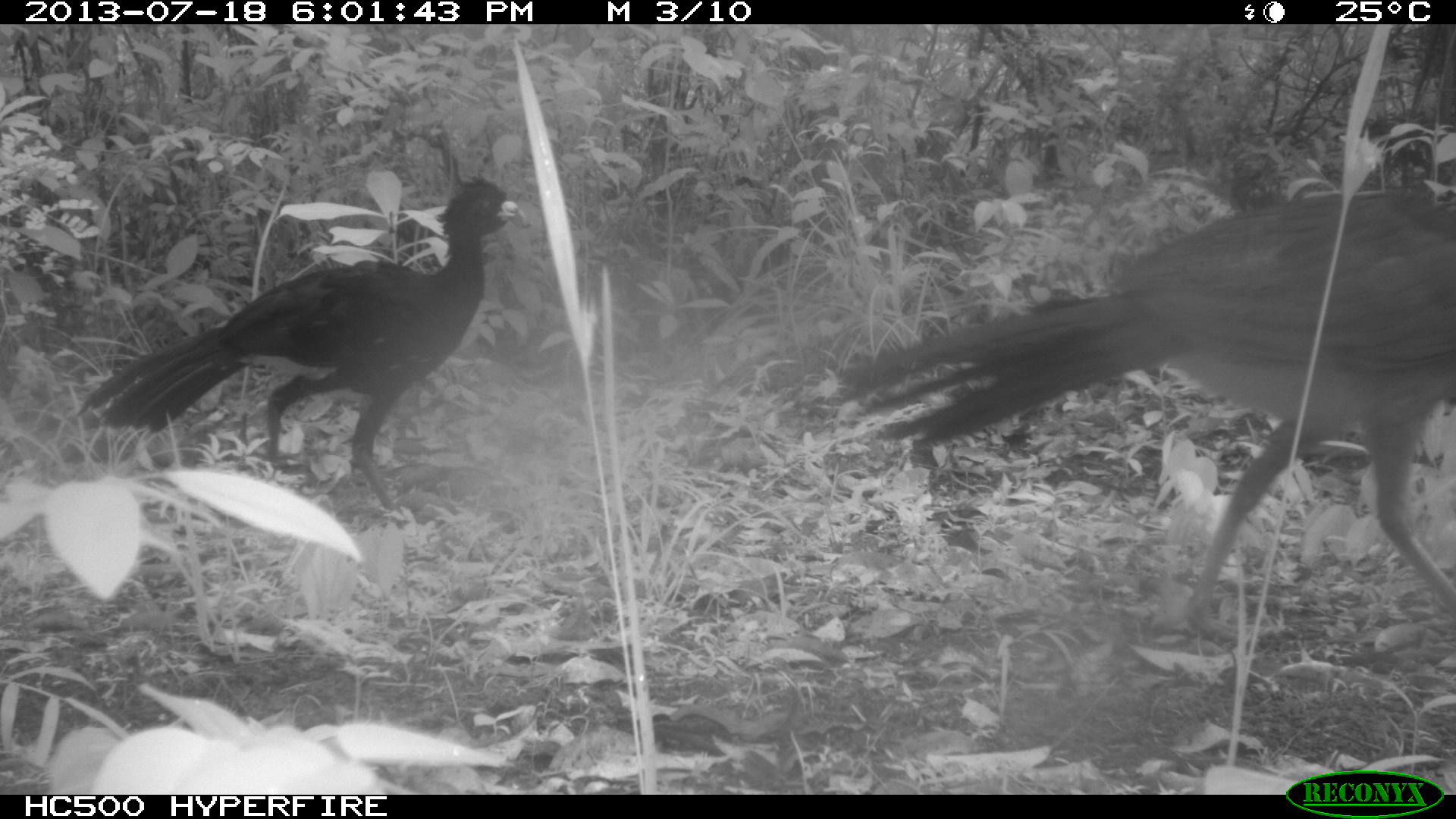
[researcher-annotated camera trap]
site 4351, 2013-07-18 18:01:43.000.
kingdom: Animalia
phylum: Chordata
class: Aves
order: Galliformes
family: Cracidae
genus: Crax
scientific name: Crax rubra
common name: great curassow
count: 5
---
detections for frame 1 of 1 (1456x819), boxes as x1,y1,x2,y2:
crax rubra: 831,183,1456,646; 75,169,528,514